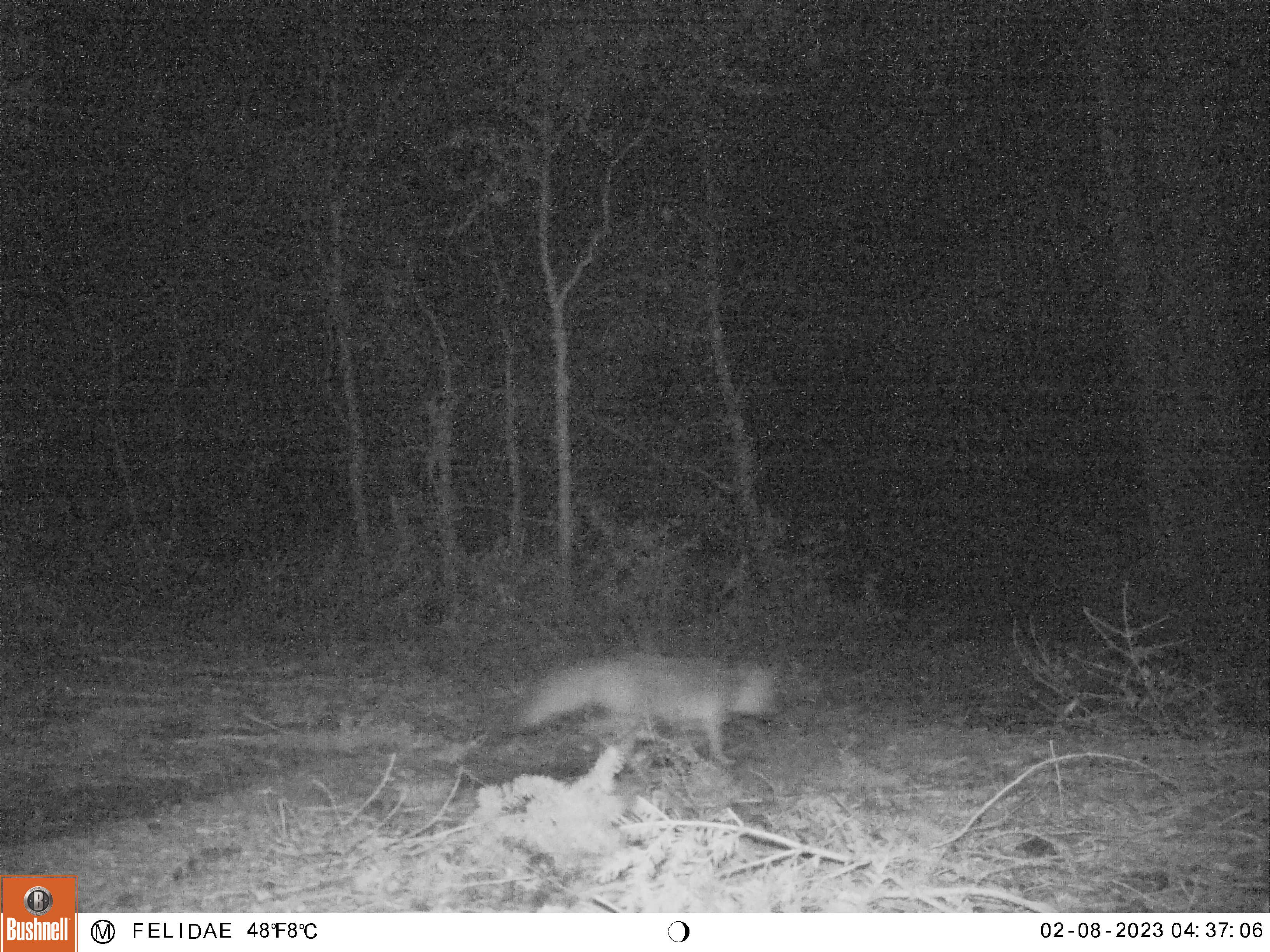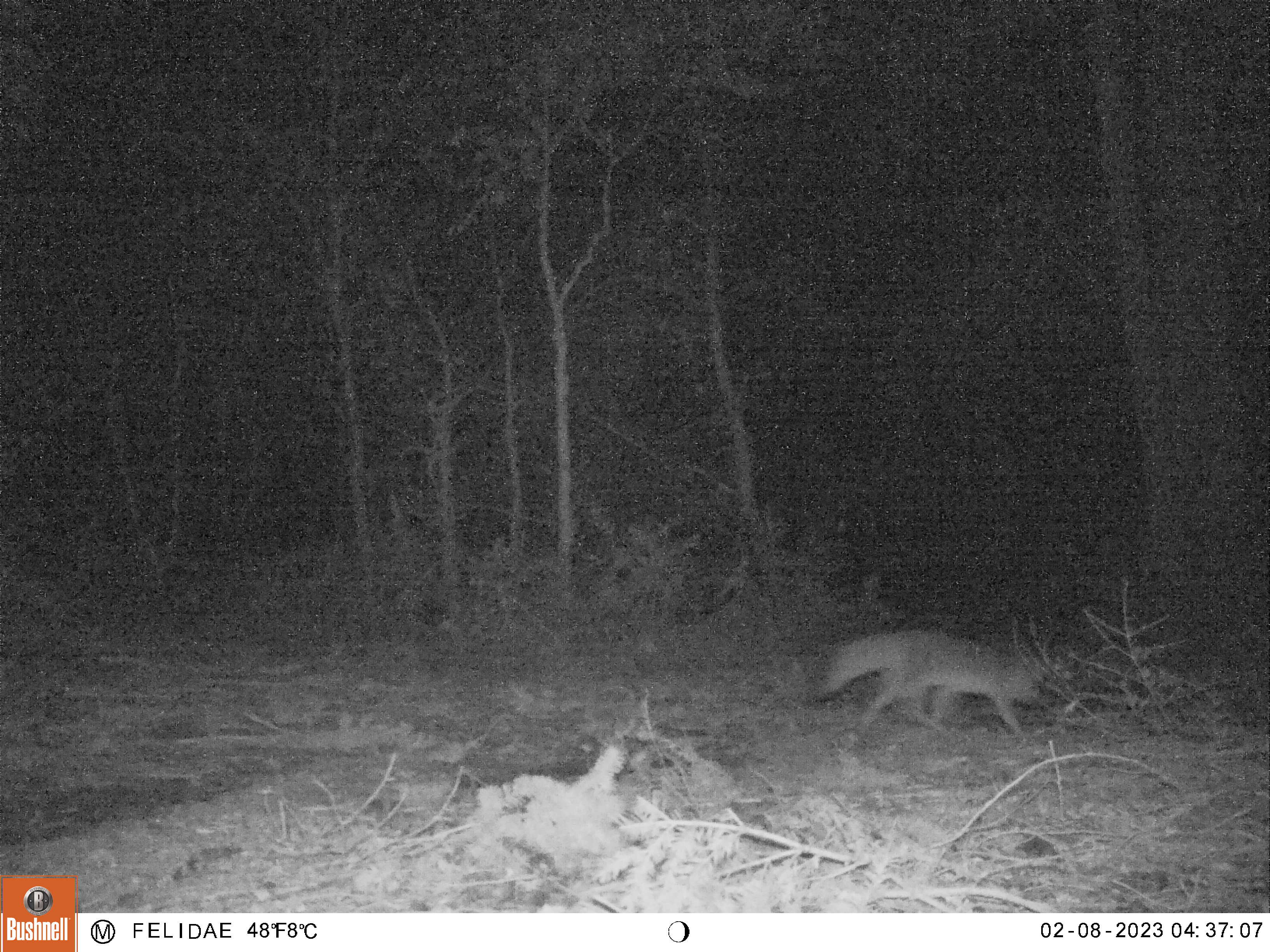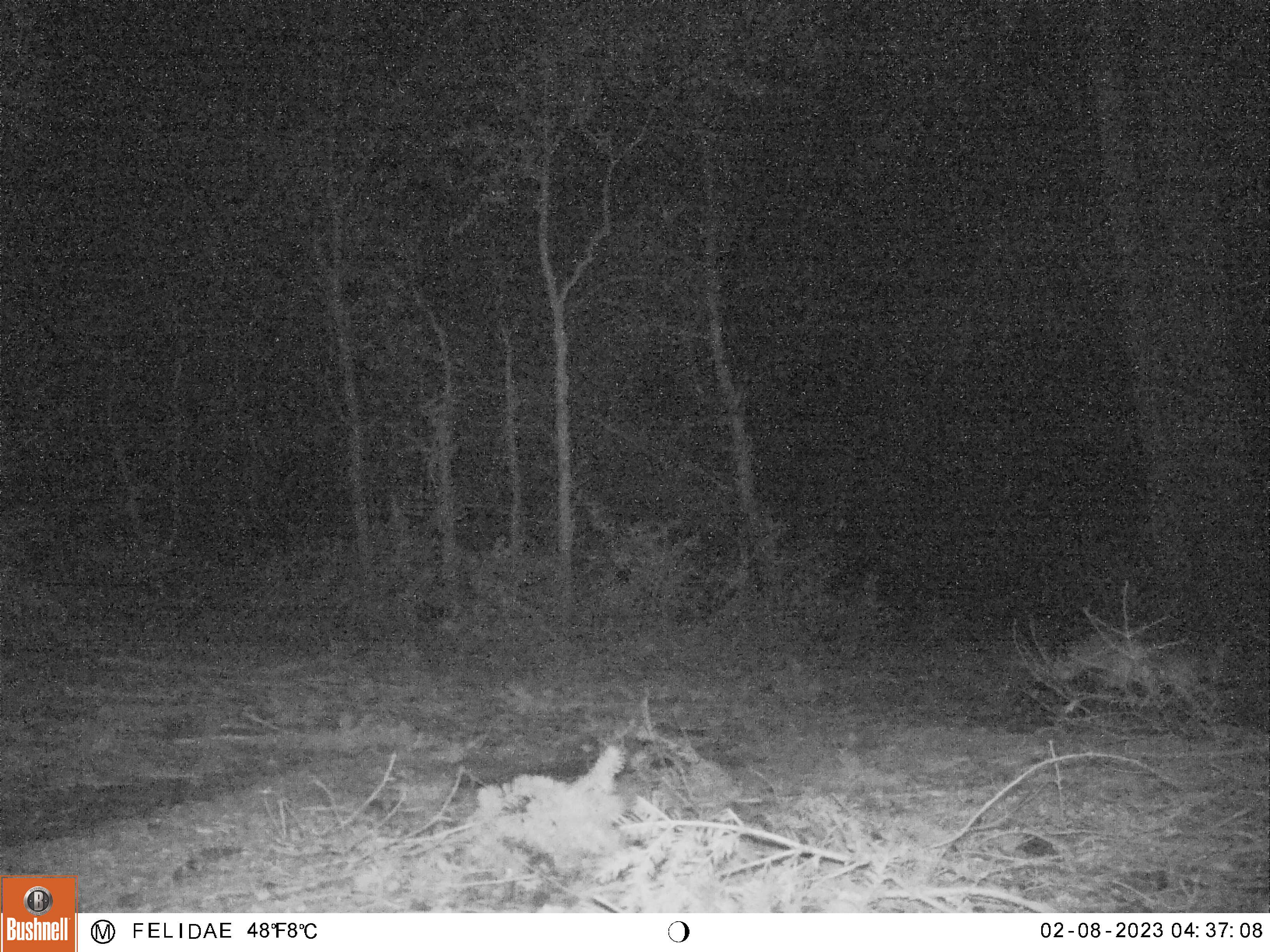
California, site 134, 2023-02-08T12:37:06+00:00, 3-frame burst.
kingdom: Animalia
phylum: Chordata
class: Mammalia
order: Carnivora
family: Canidae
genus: Urocyon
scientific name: Urocyon cinereoargenteus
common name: gray fox